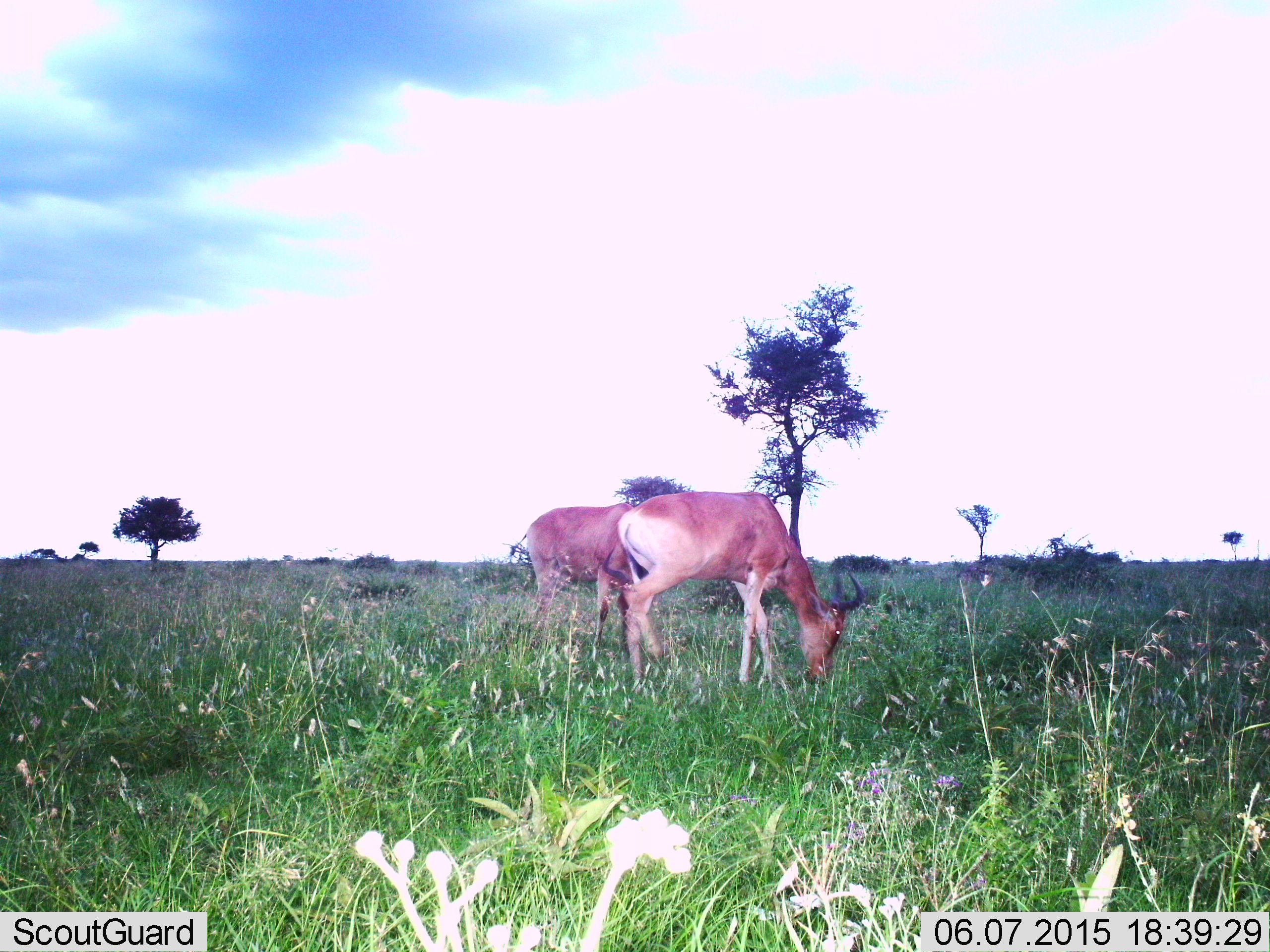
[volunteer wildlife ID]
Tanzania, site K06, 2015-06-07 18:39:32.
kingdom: Animalia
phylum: Chordata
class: Mammalia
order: Artiodactyla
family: Bovidae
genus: Alcelaphus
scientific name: Alcelaphus buselaphus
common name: hartebeest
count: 2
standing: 20%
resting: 0%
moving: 0%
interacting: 0%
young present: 0%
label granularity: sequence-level